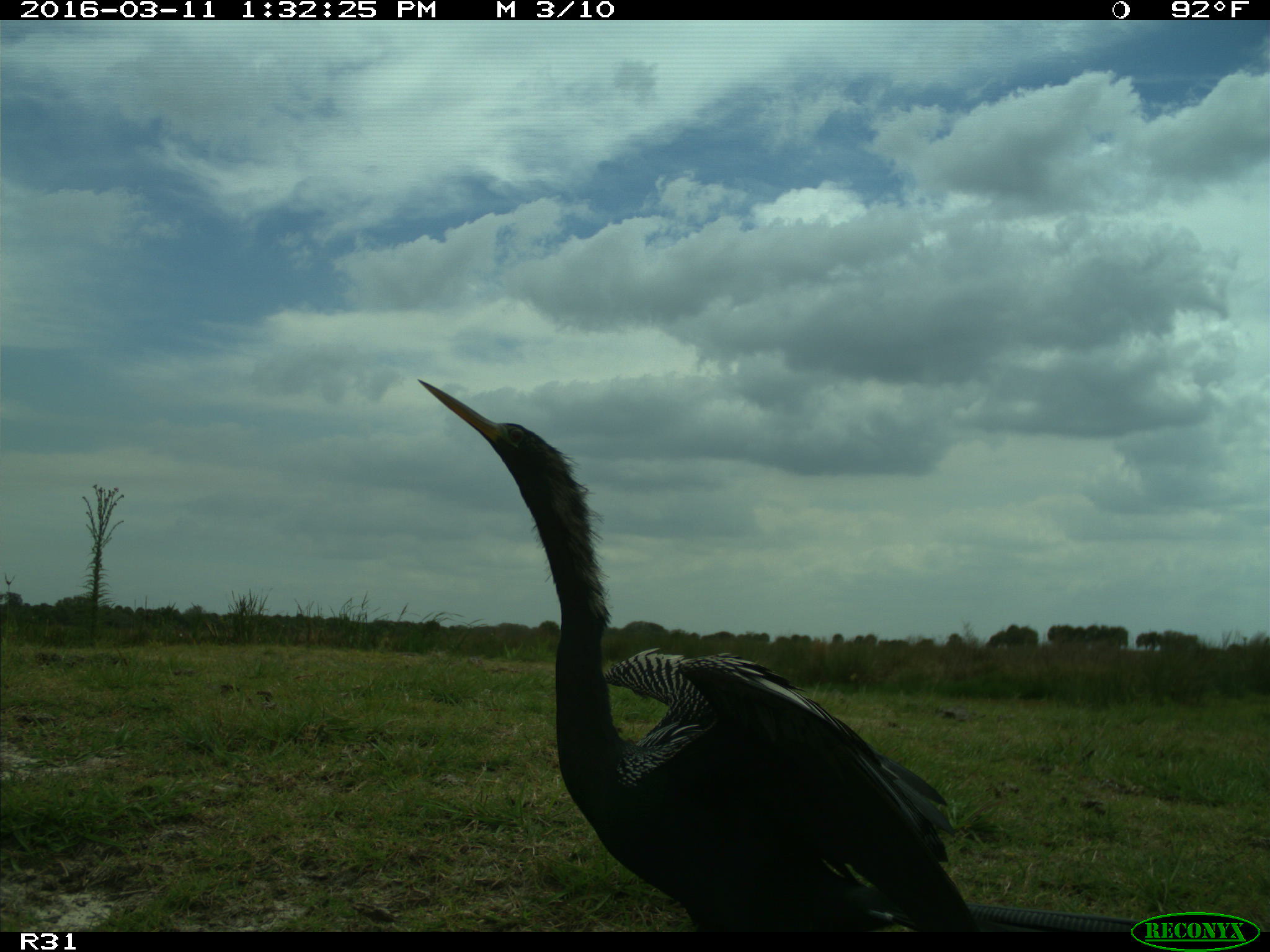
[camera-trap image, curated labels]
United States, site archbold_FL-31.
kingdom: Animalia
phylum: Chordata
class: Aves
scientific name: Aves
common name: birds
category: unidentified bird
Unidentified bird (birds) (Aves).